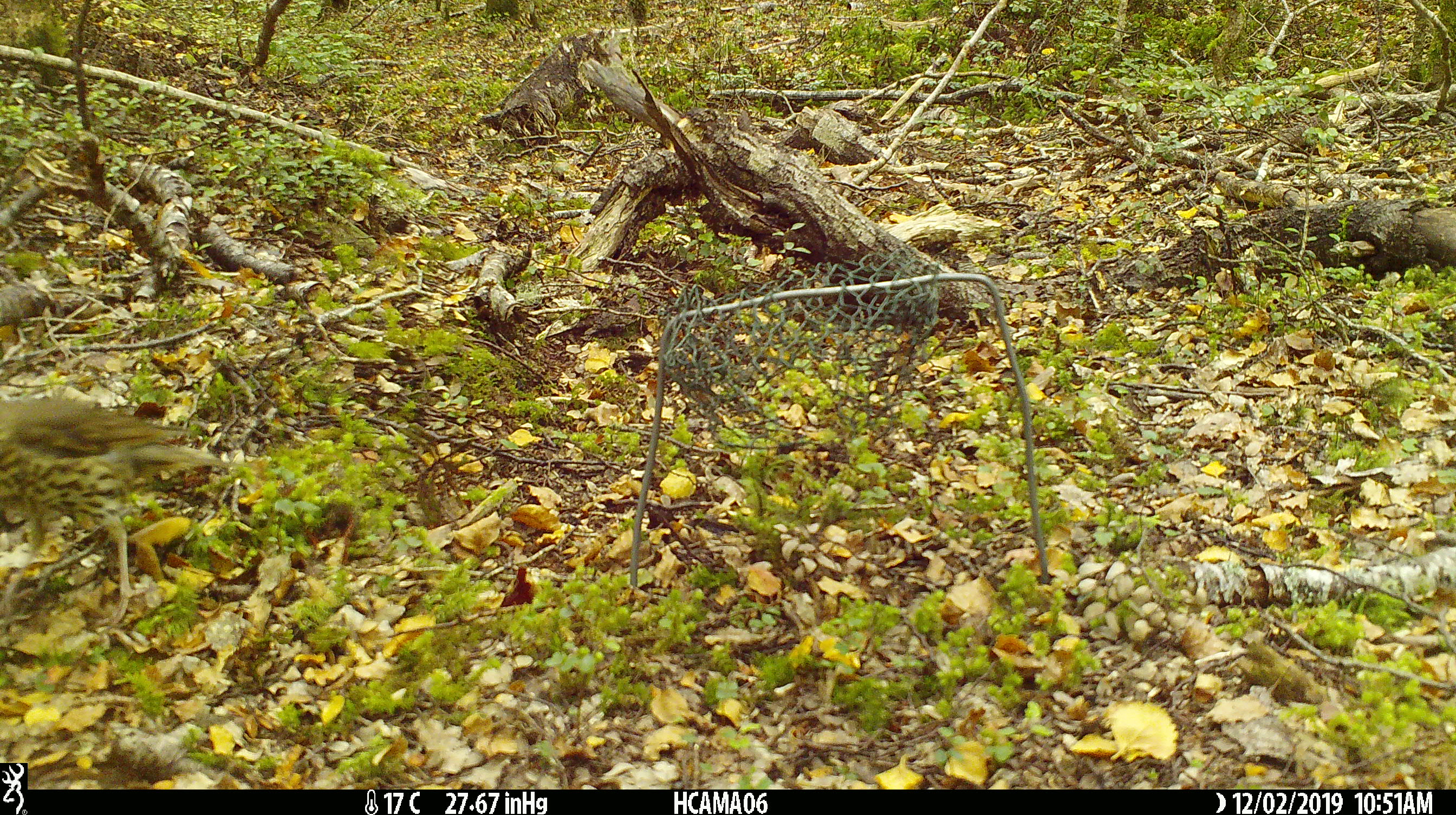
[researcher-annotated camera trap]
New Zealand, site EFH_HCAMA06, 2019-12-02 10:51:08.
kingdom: Animalia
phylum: Chordata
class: Aves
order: Passeriformes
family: Turdidae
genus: Turdus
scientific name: Turdus philomelos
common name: song thrush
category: thrush